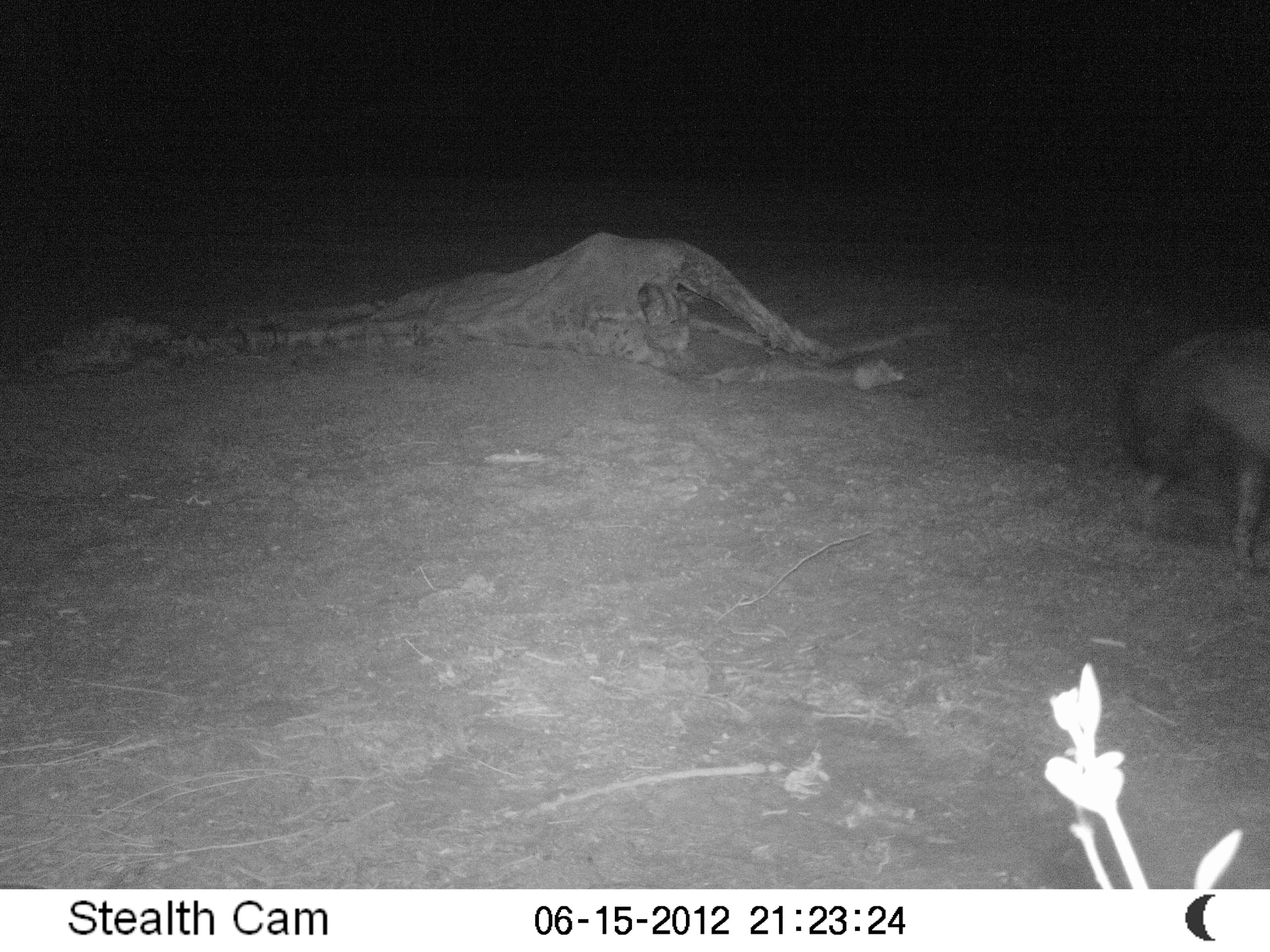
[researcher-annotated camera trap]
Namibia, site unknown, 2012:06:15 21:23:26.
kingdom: Animalia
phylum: Chordata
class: Mammalia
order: Carnivora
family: Hyaenidae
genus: Parahyaena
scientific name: Parahyaena brunnea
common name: brown hyena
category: hyaena brunnea